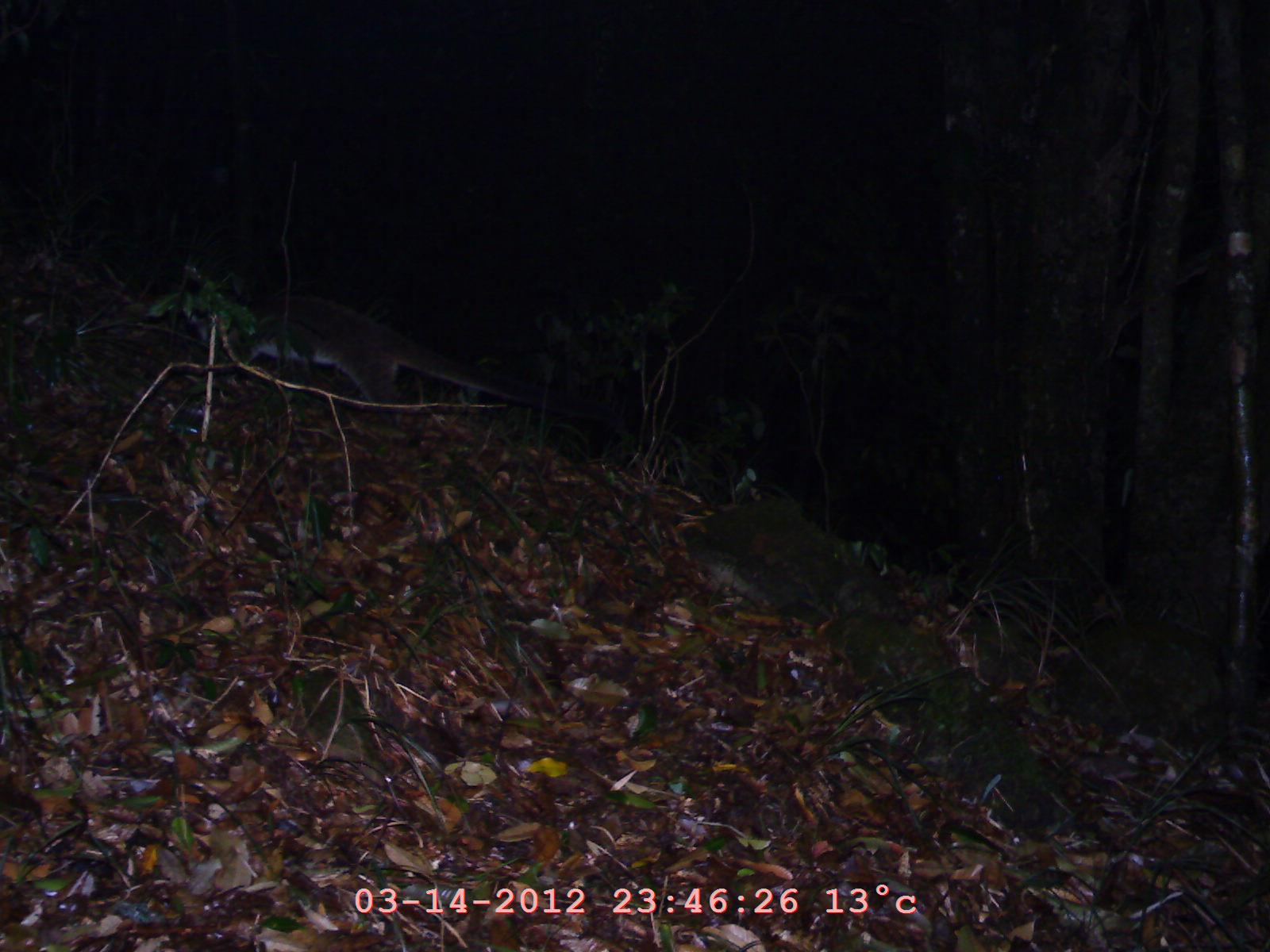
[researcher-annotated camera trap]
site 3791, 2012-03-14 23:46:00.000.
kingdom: Animalia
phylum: Chordata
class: Mammalia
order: Carnivora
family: Viverridae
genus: Paguma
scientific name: Paguma larvata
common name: masked palm civet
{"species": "Paguma larvata (masked palm civet)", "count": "1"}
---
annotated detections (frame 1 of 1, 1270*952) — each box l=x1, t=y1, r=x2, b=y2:
paguma larvata: l=190, t=274, r=614, b=432